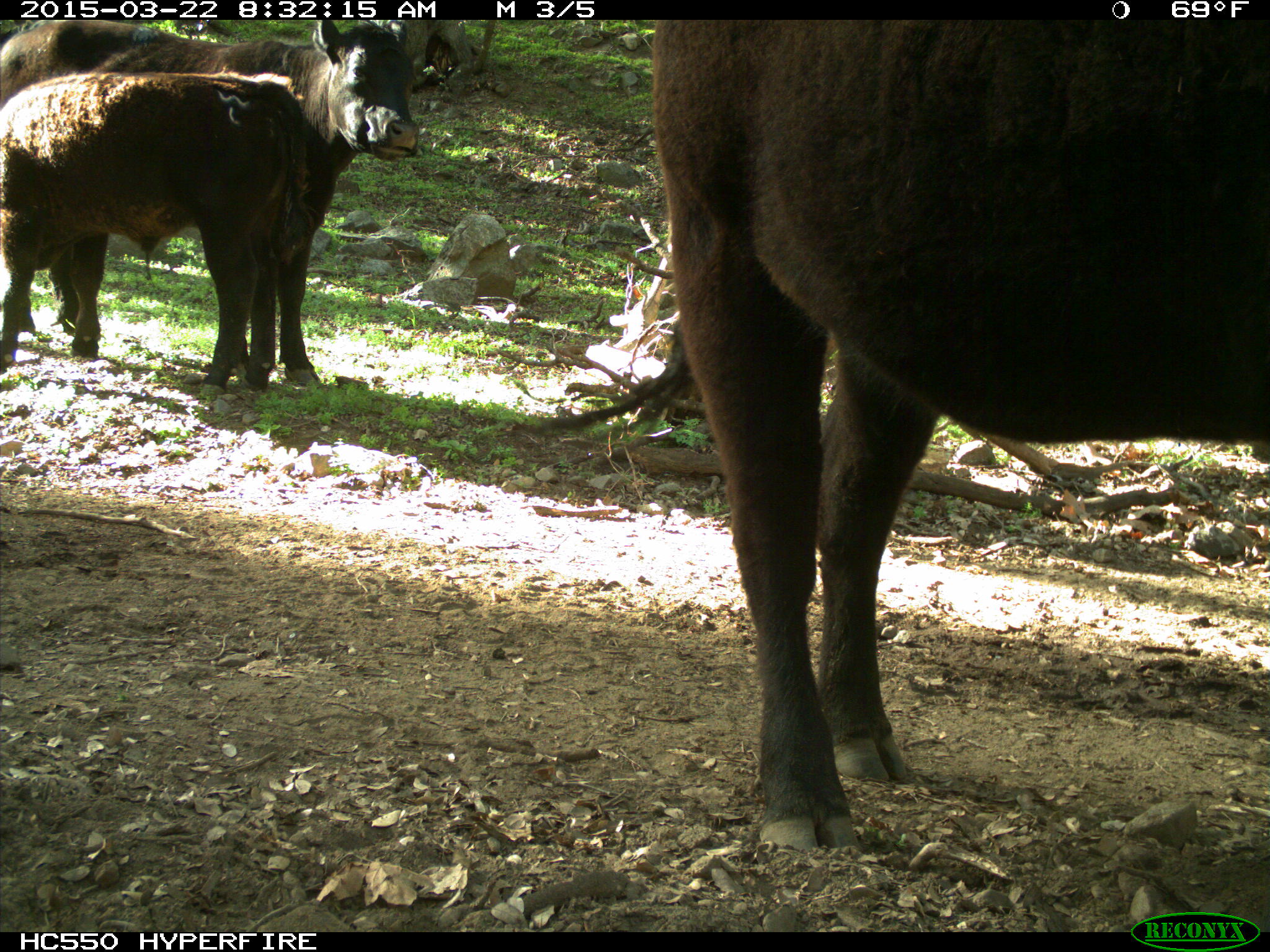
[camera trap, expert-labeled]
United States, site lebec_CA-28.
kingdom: Animalia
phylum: Chordata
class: Mammalia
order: Artiodactyla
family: Bovidae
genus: Bos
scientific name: Bos taurus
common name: domestic cow